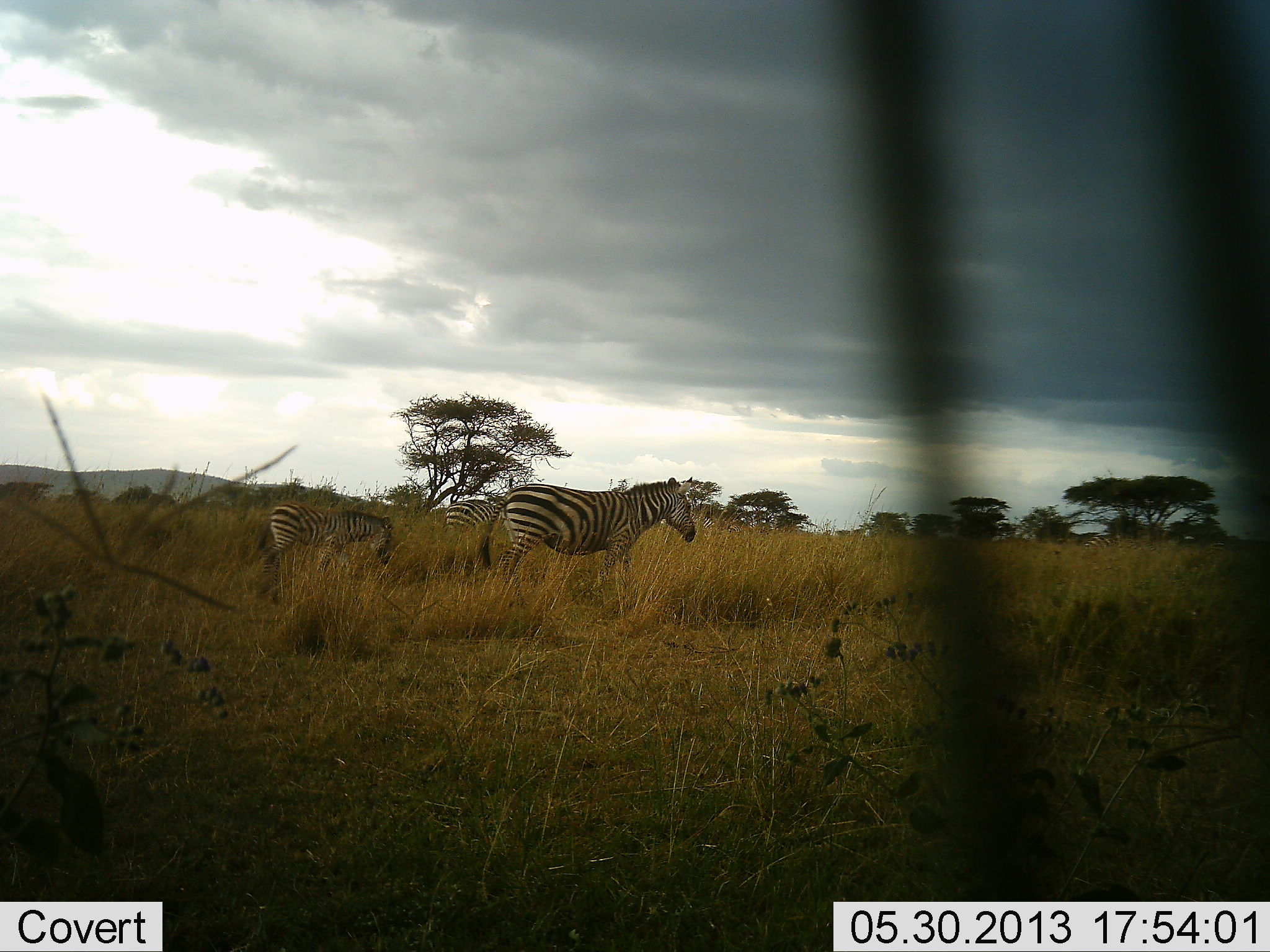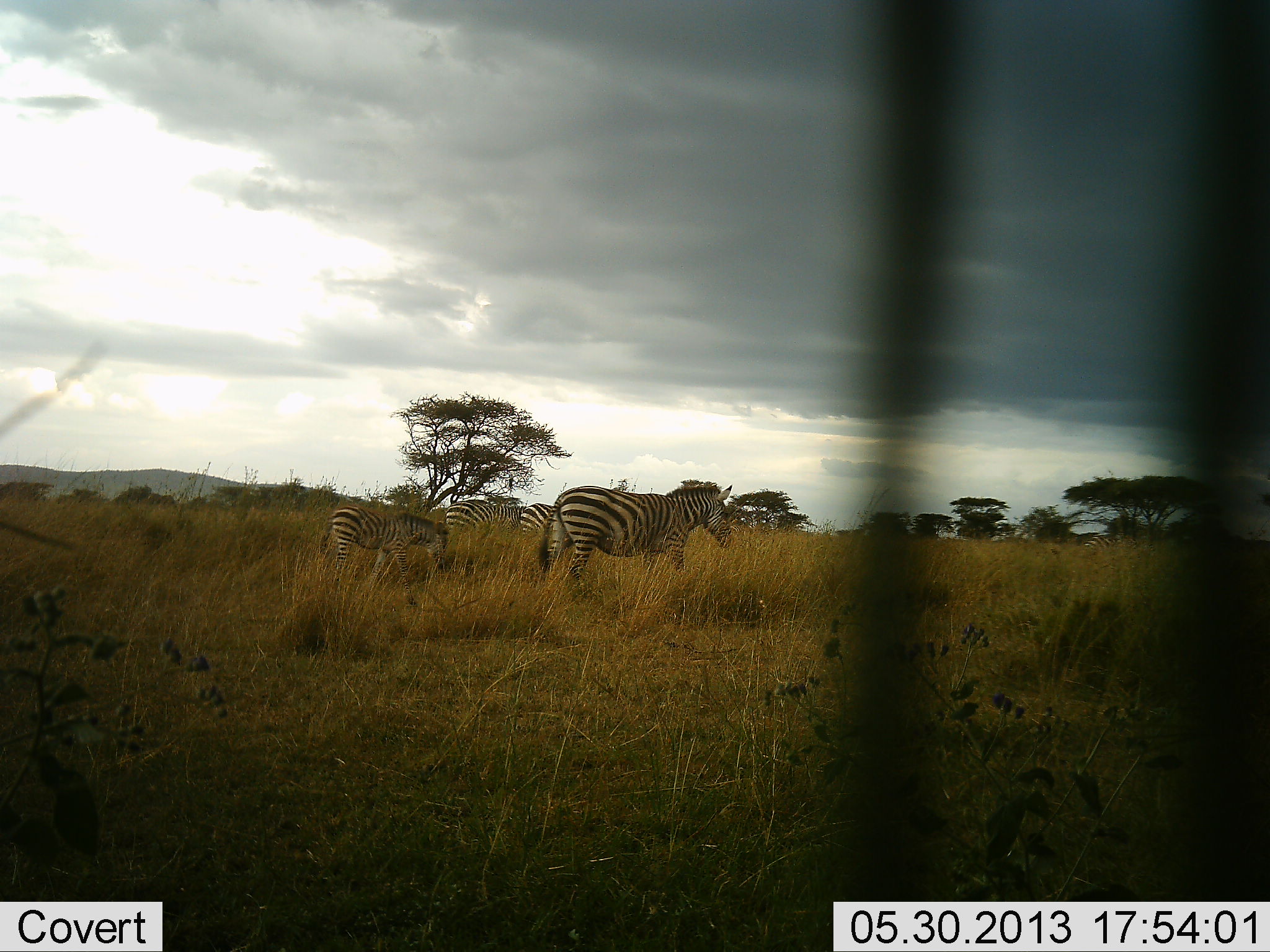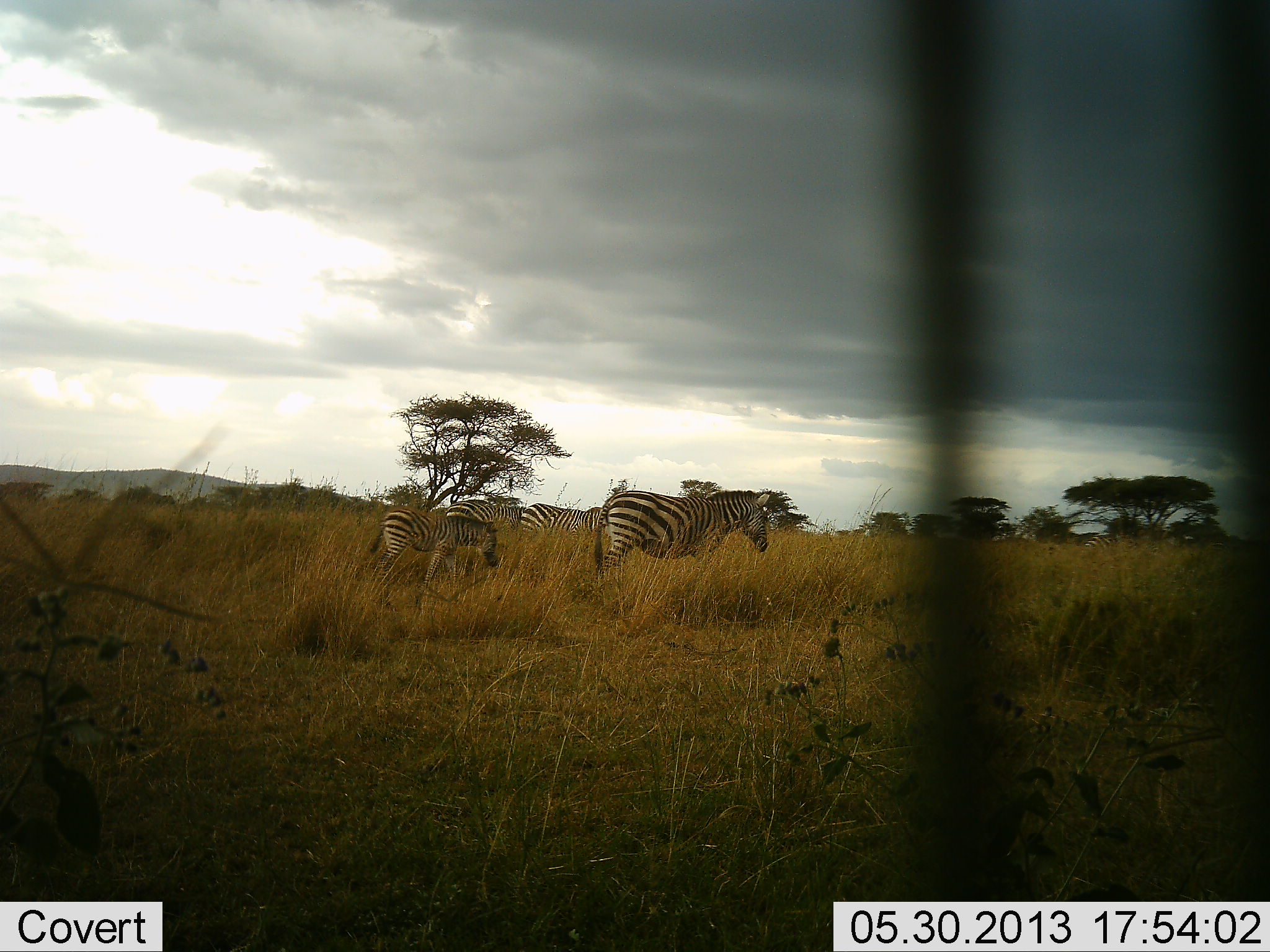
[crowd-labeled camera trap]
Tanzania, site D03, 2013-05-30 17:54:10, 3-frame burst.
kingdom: Animalia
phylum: Chordata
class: Mammalia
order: Perissodactyla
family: Equidae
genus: Equus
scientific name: Equus quagga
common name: plains zebra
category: zebra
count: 4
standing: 58%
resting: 0%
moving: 89%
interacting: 3%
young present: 29%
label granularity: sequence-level